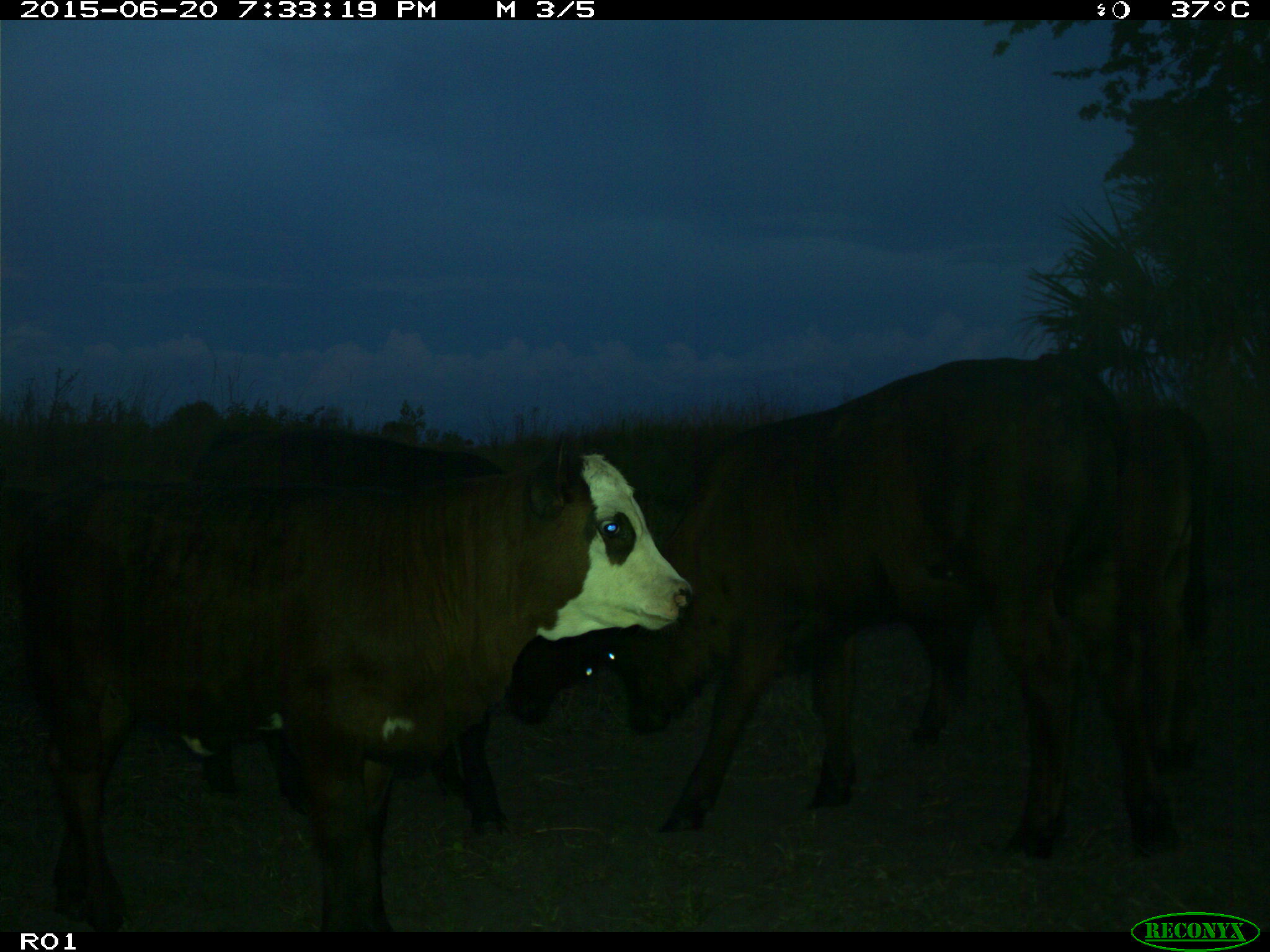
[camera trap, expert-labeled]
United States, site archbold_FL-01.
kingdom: Animalia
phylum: Chordata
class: Mammalia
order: Artiodactyla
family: Bovidae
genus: Bos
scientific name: Bos taurus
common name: domestic cow